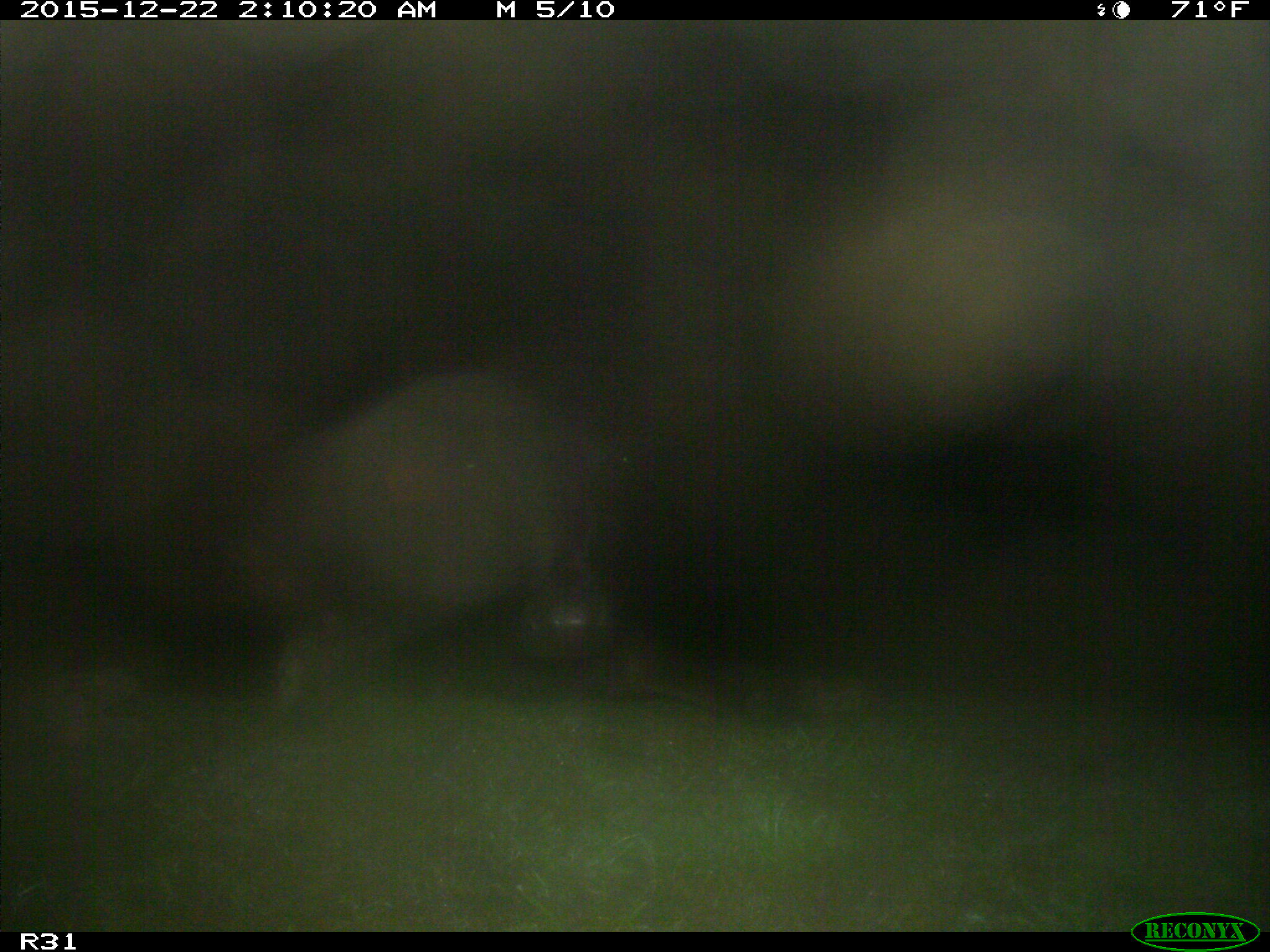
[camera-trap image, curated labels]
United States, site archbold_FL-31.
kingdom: Animalia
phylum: Chordata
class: Mammalia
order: Artiodactyla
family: Bovidae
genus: Bos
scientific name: Bos taurus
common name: domestic cow